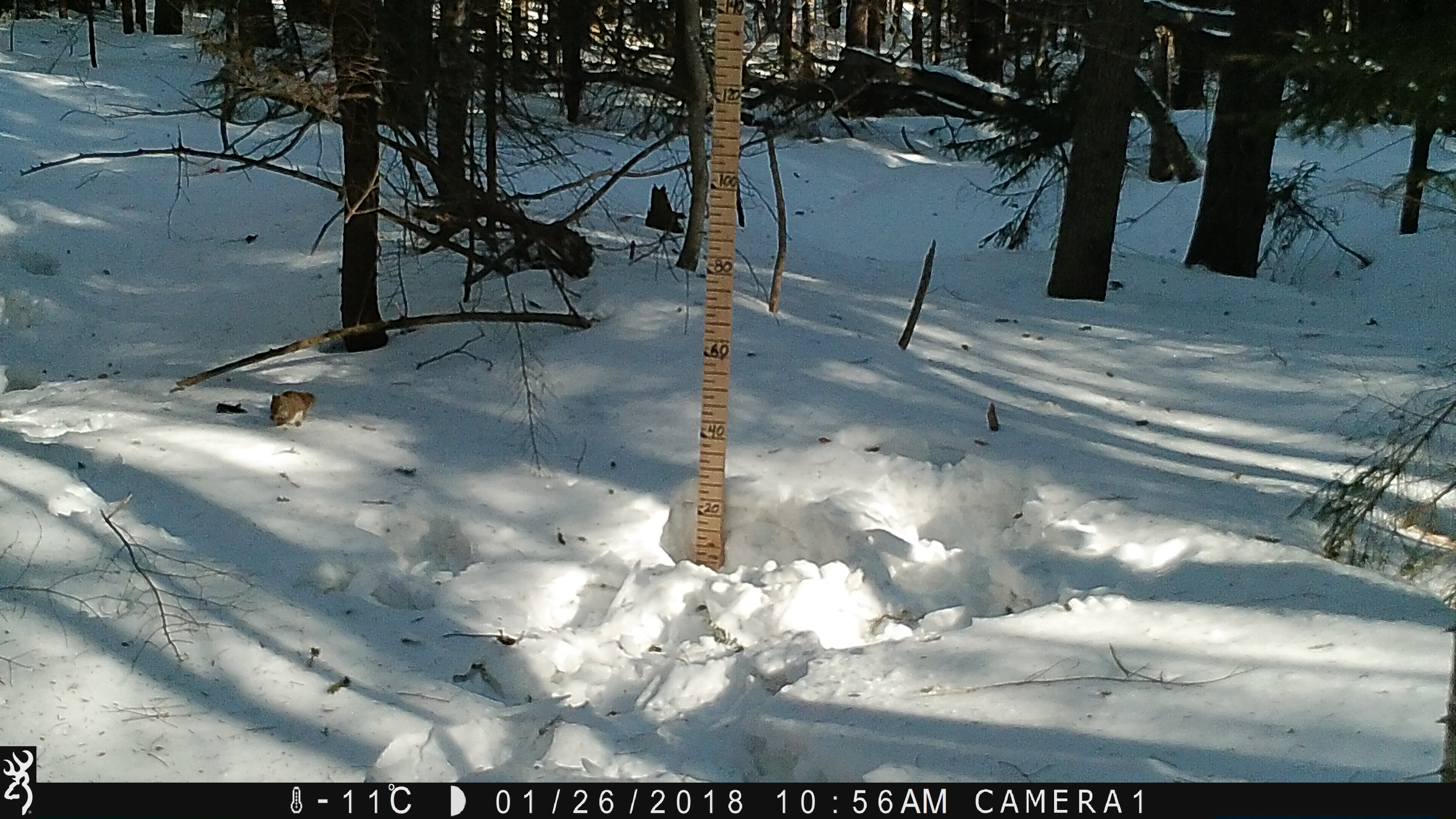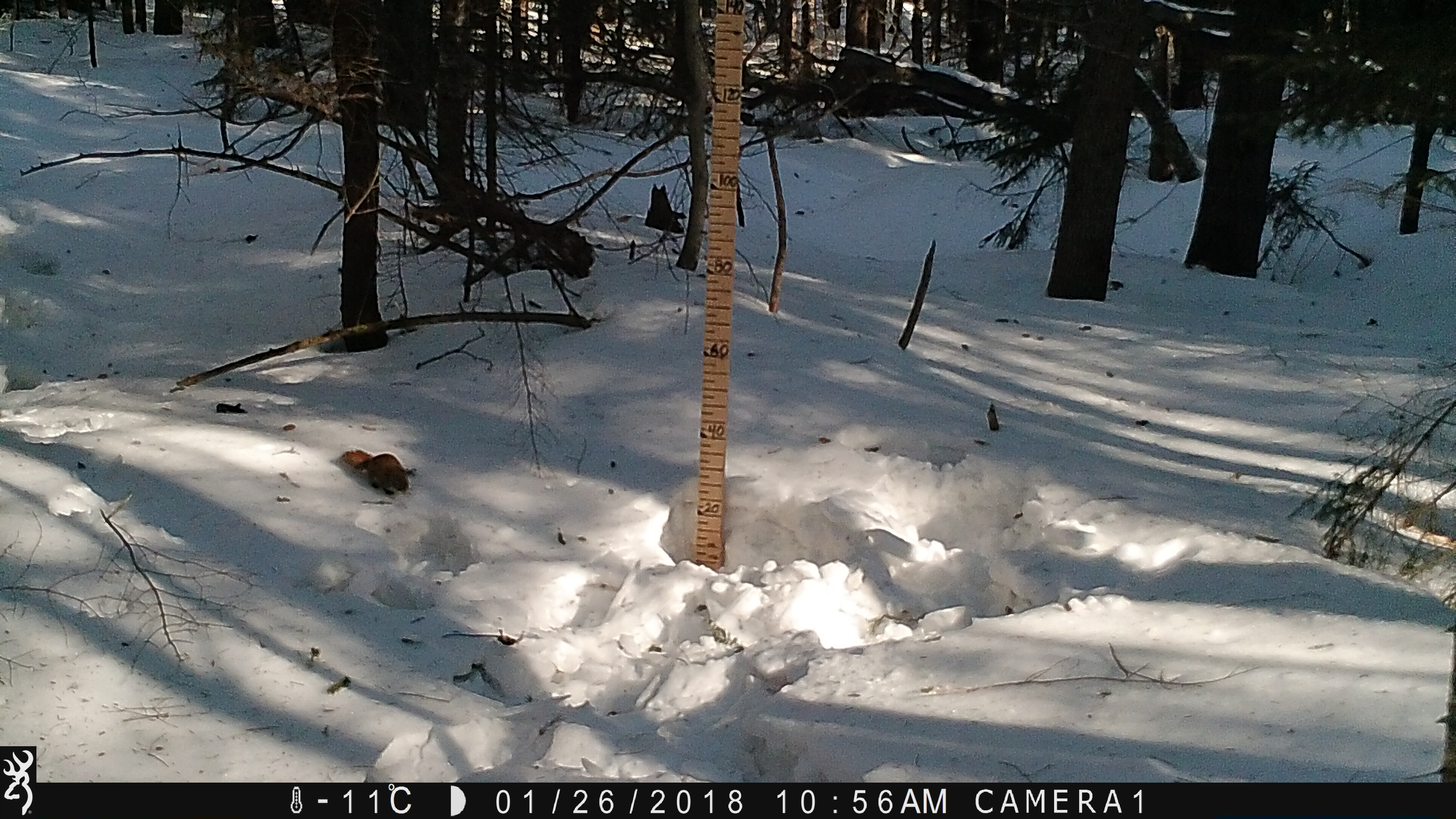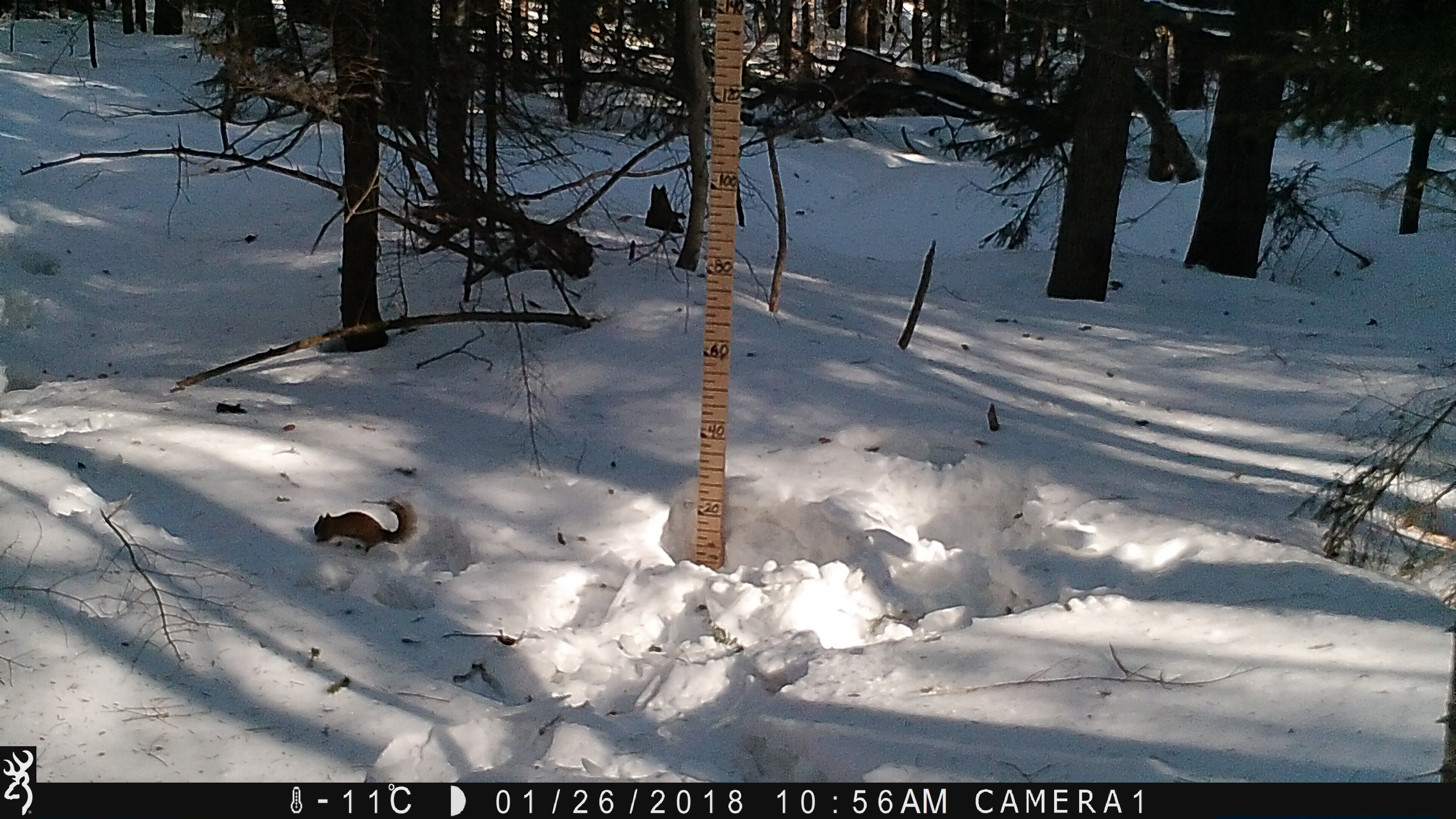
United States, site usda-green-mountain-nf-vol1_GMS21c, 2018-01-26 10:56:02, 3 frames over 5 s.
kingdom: Animalia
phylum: Chordata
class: Mammalia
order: Rodentia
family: Sciuridae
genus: Tamiasciurus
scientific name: Tamiasciurus hudsonicus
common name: red squirrel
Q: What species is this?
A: Red squirrel (Tamiasciurus hudsonicus).